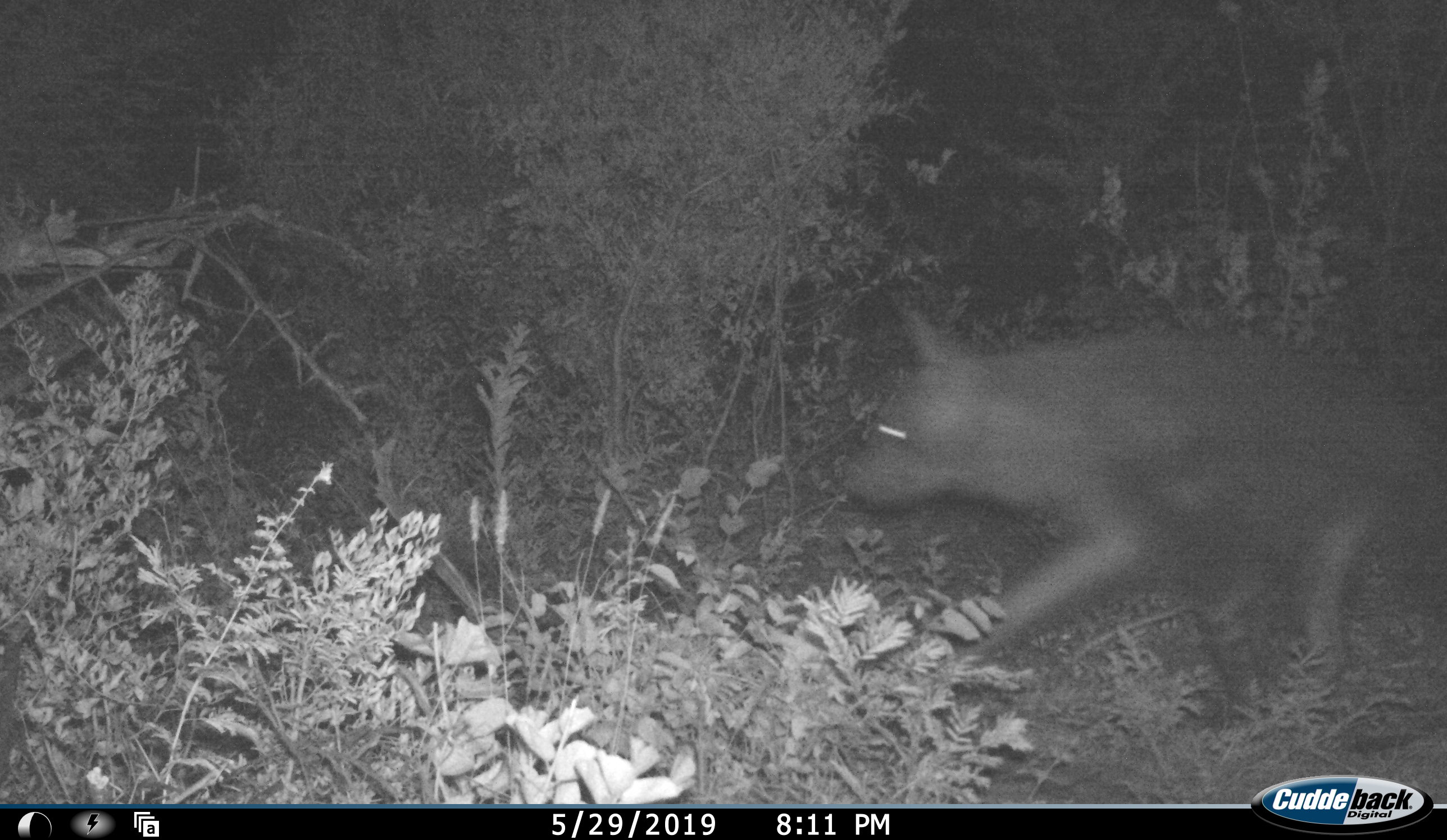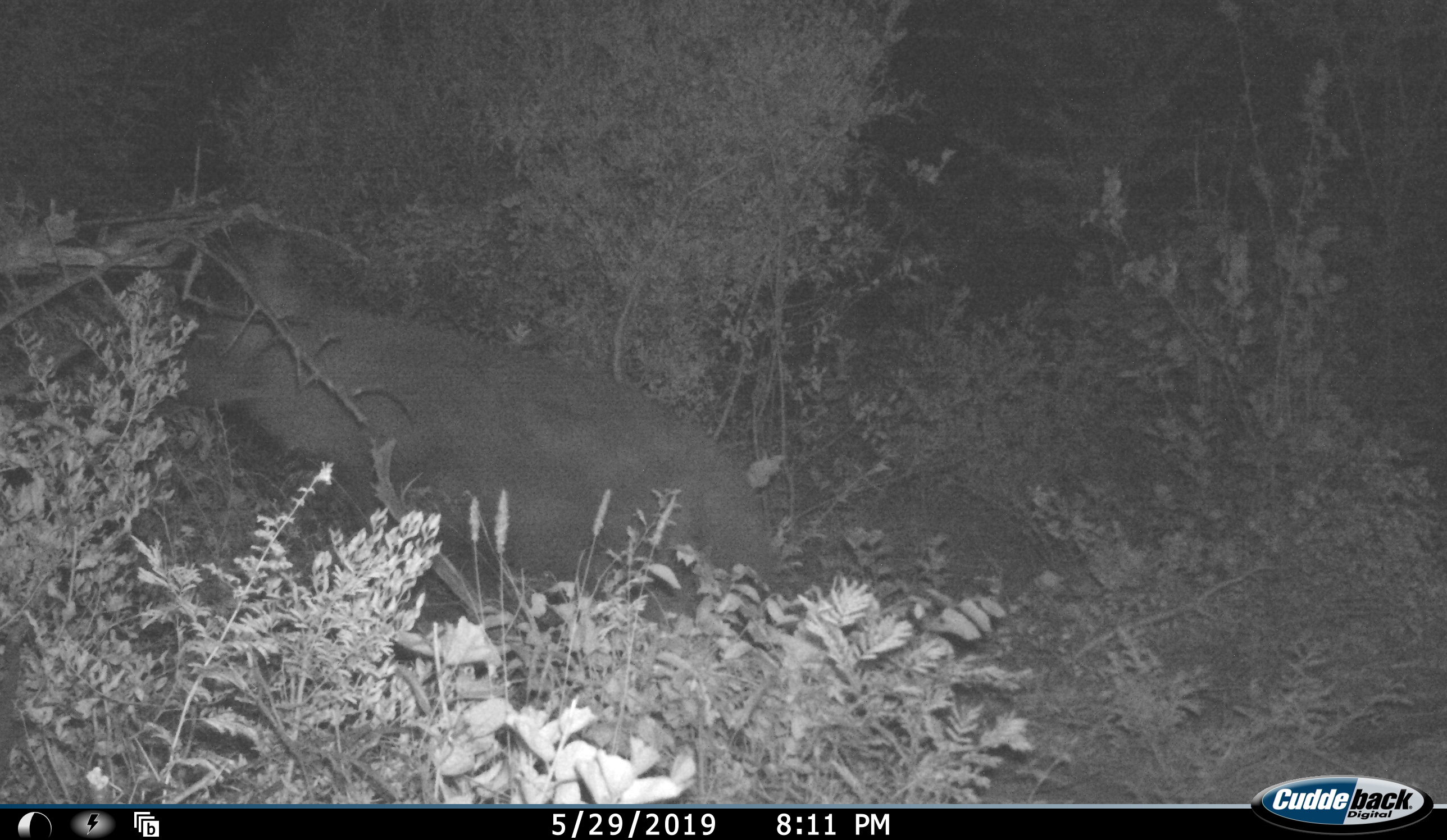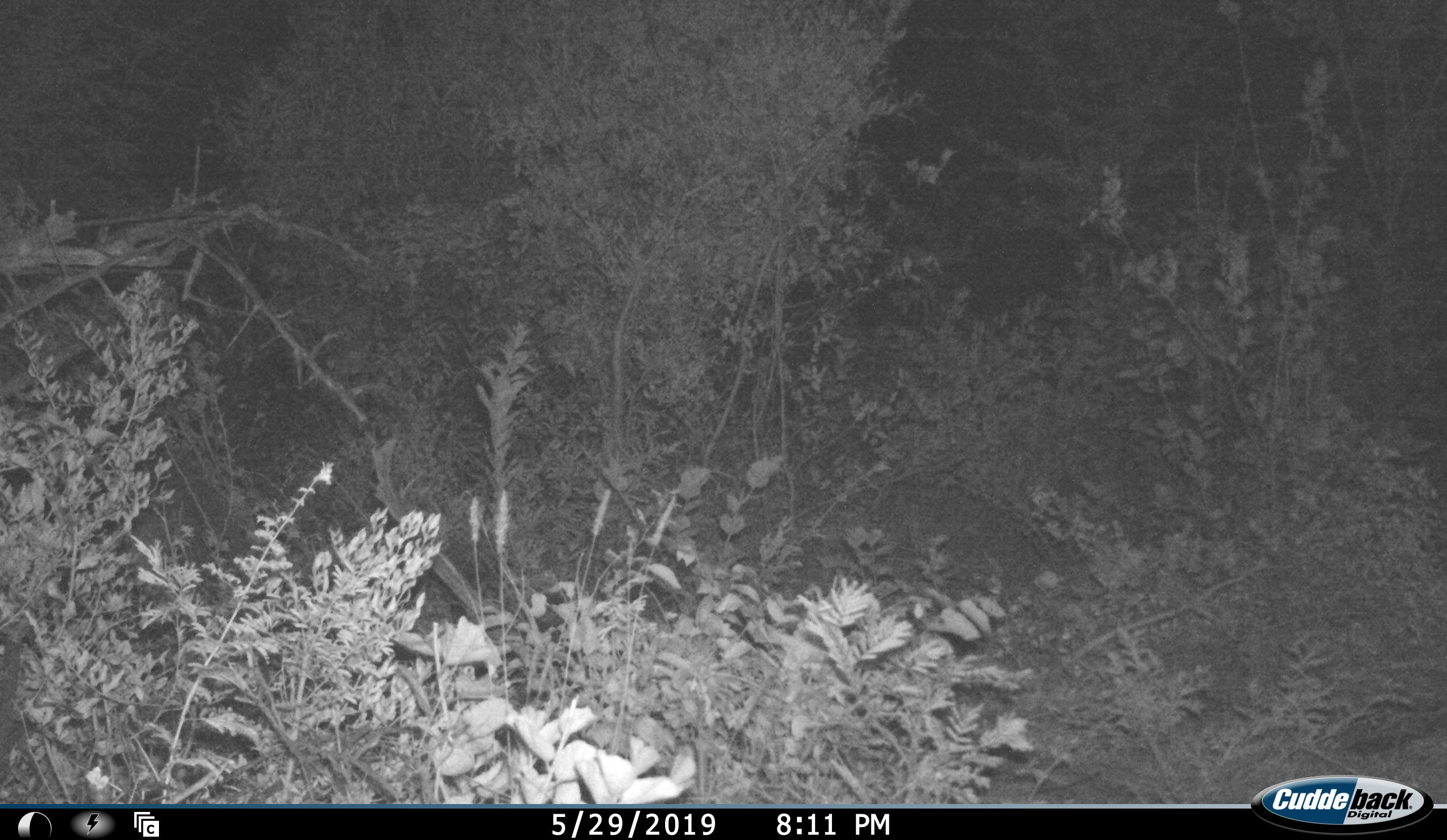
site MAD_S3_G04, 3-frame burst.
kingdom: Animalia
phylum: Chordata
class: Mammalia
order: Carnivora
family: Hyaenidae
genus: Parahyaena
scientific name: Parahyaena brunnea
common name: brown hyena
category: hyenabrown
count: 1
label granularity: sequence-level